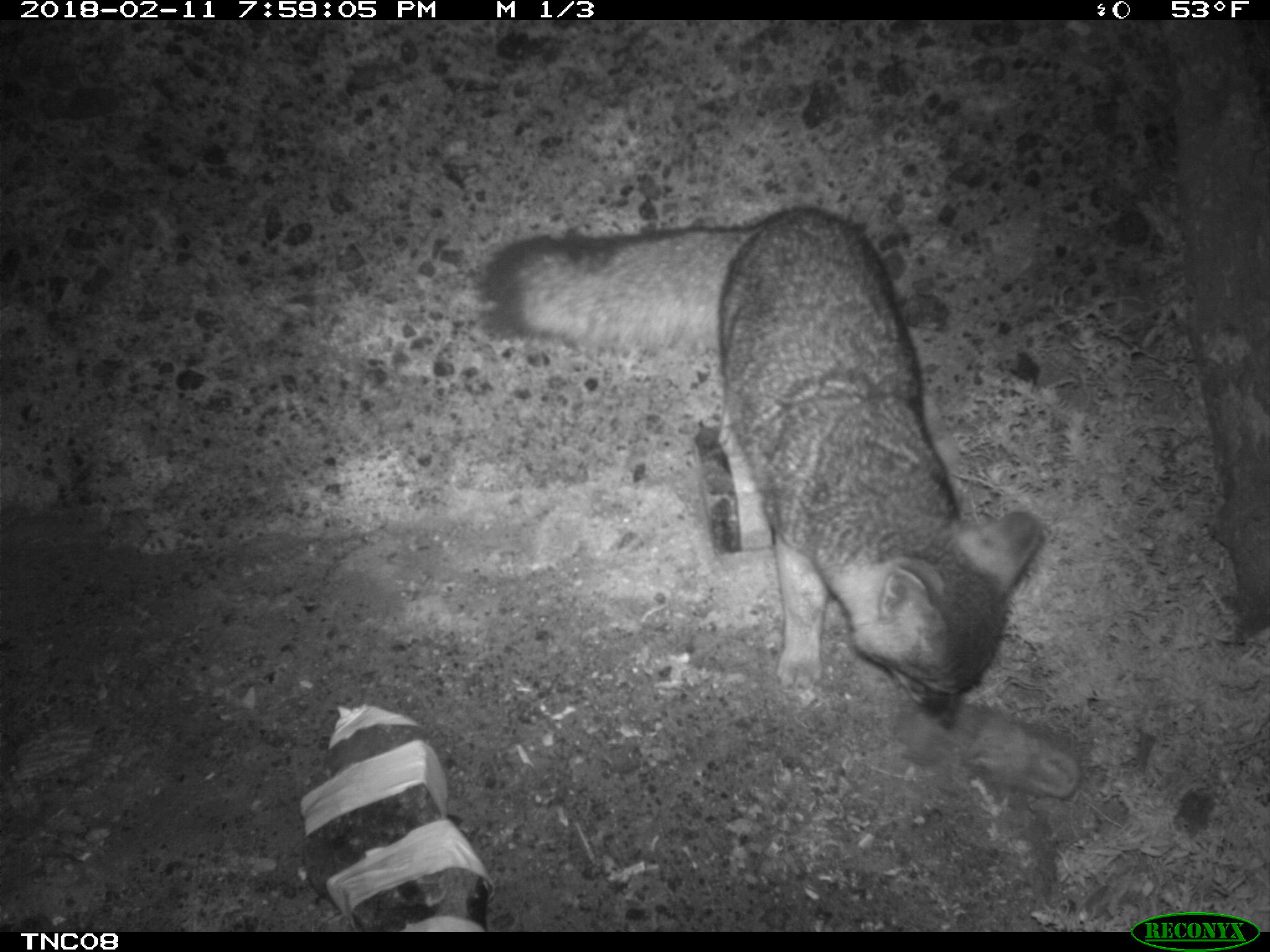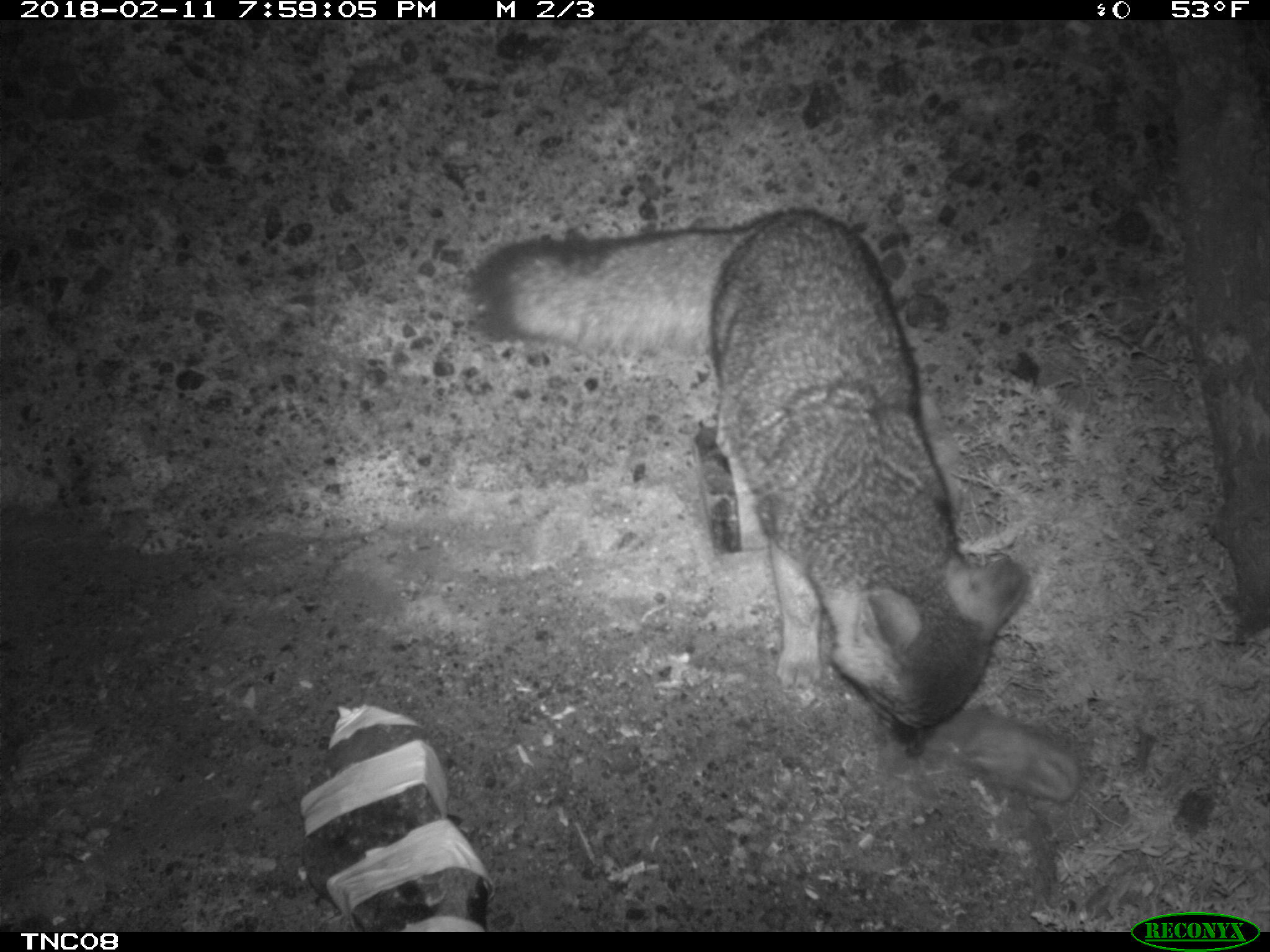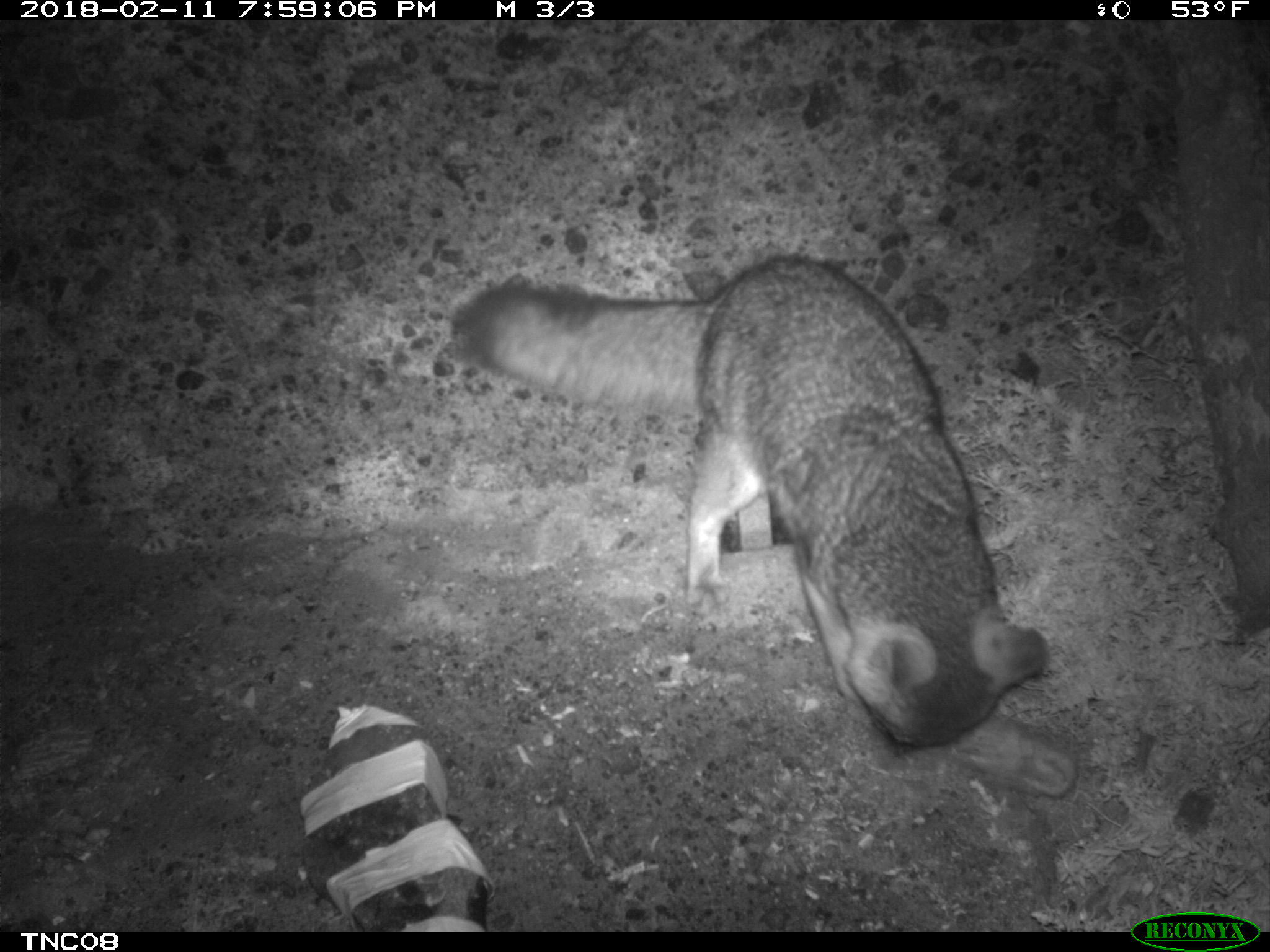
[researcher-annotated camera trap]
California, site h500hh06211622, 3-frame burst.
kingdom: Animalia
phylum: Chordata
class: Mammalia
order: Carnivora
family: Canidae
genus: Urocyon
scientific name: Urocyon littoralis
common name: island fox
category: fox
Fox (island fox) (Urocyon littoralis).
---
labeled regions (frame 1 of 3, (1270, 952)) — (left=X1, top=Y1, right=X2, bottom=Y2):
fox: (left=477, top=208, right=1043, bottom=728)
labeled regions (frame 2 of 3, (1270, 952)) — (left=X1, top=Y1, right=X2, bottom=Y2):
fox: (left=477, top=208, right=1029, bottom=757)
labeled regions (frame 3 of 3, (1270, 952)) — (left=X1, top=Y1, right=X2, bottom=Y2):
fox: (left=453, top=256, right=1046, bottom=755)